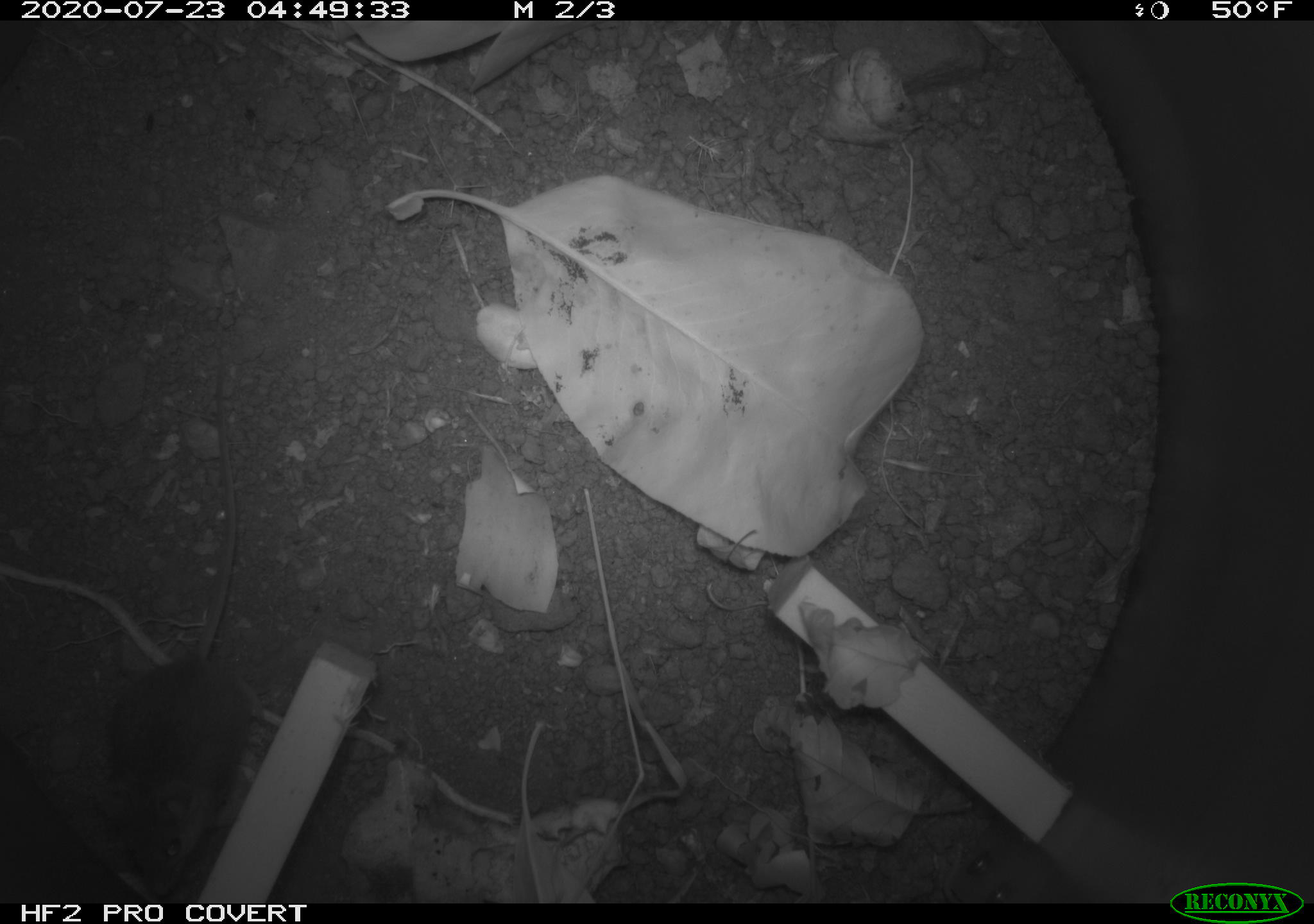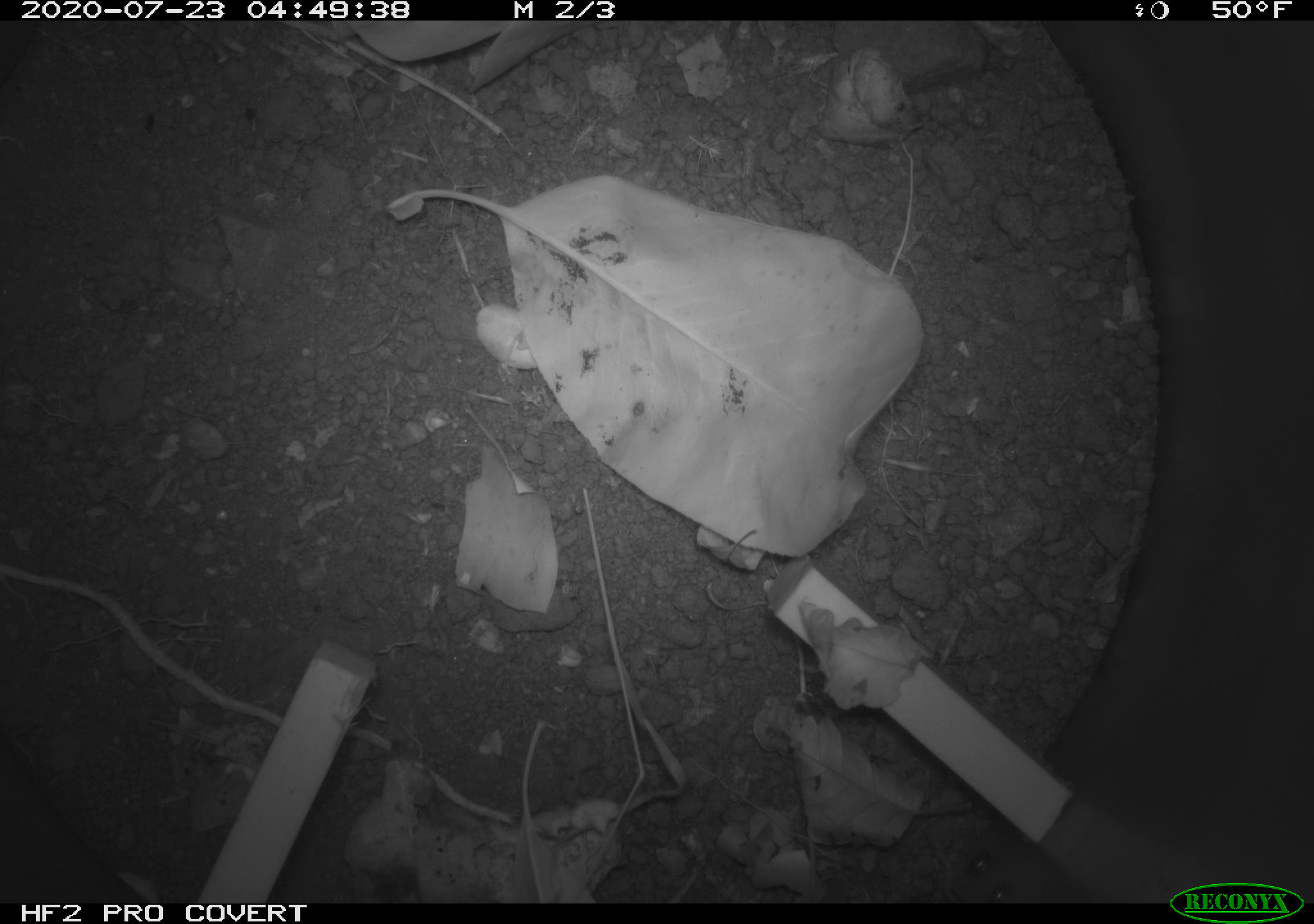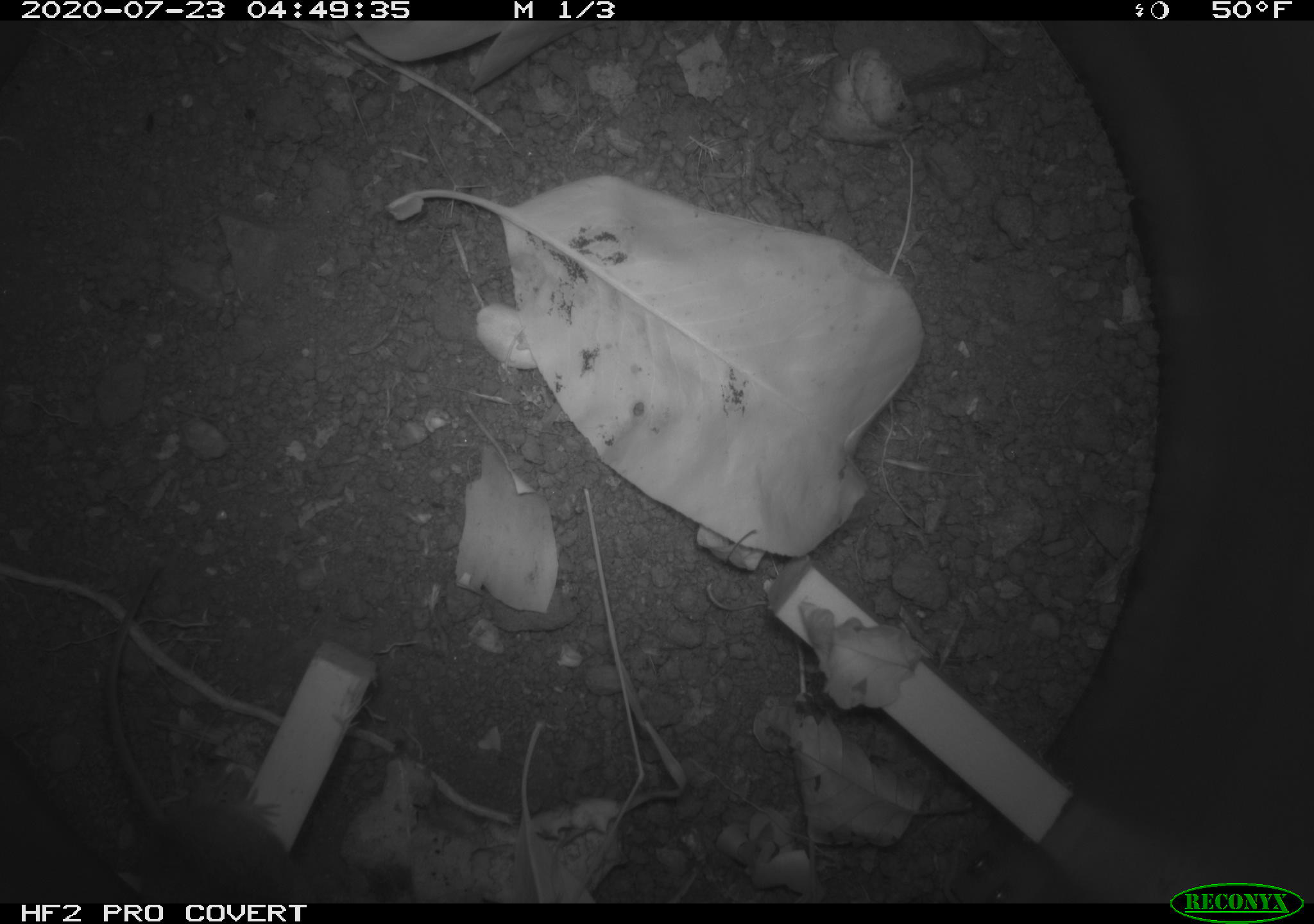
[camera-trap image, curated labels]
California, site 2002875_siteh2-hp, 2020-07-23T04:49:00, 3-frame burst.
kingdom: Animalia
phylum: Chordata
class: Mammalia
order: Rodentia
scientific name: Rodentia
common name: rodent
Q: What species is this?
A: Rodent (Rodentia).